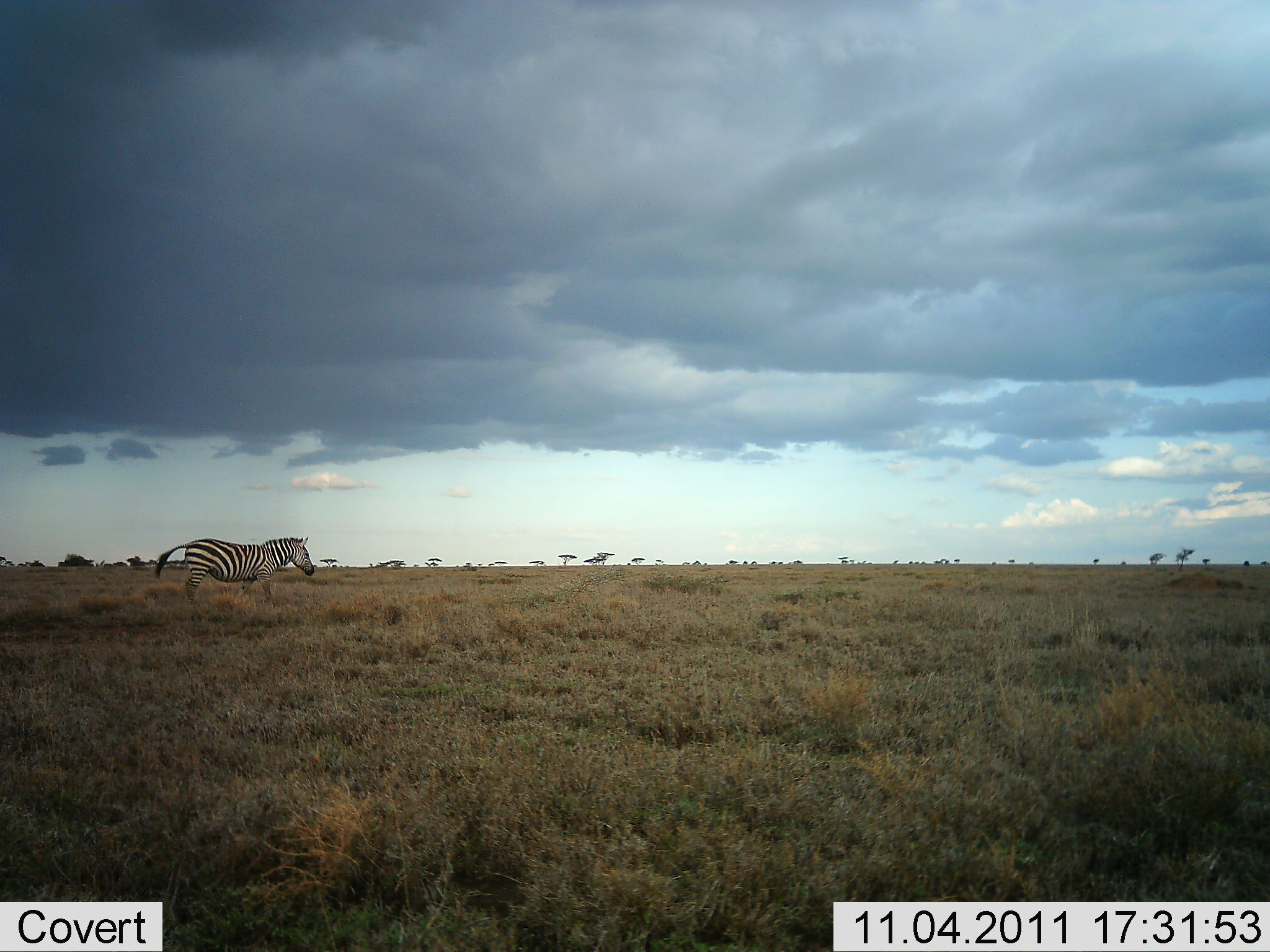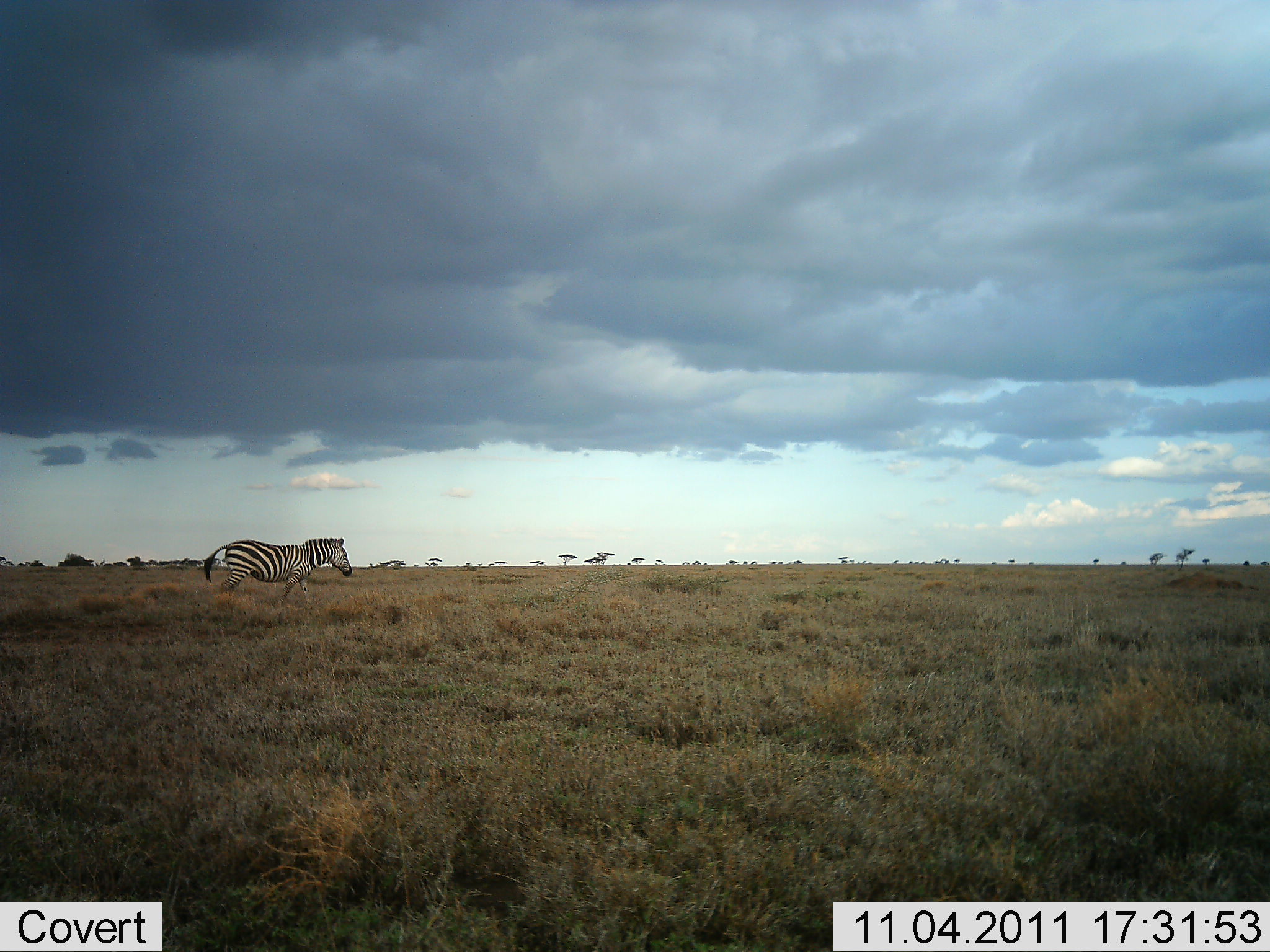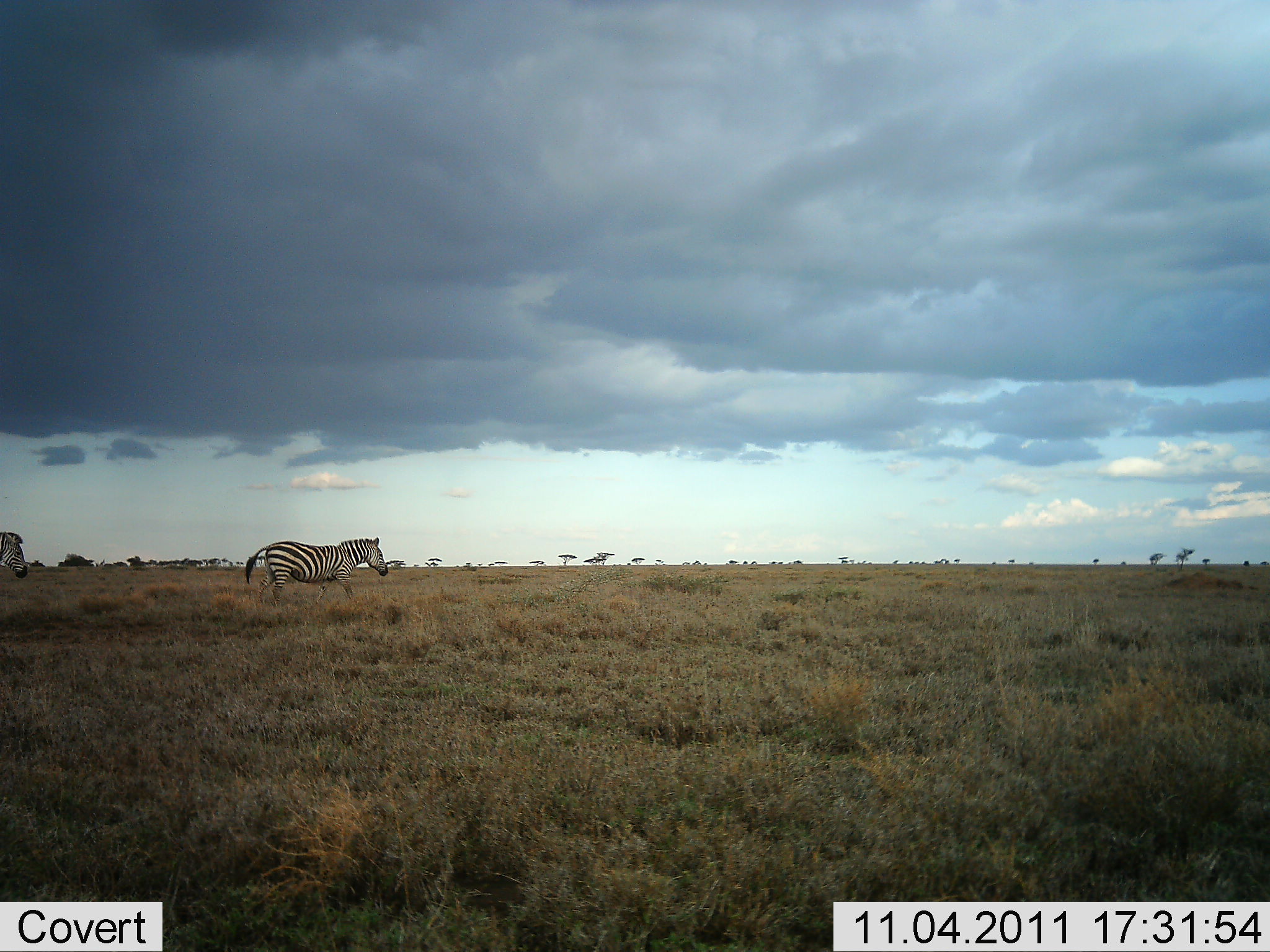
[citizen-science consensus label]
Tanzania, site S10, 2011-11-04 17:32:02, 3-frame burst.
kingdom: Animalia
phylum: Chordata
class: Mammalia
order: Perissodactyla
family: Equidae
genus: Equus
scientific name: Equus quagga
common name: plains zebra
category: zebra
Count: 2.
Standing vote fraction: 6%.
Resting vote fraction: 0%.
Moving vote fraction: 100%.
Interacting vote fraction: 0%.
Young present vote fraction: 0%.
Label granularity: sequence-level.